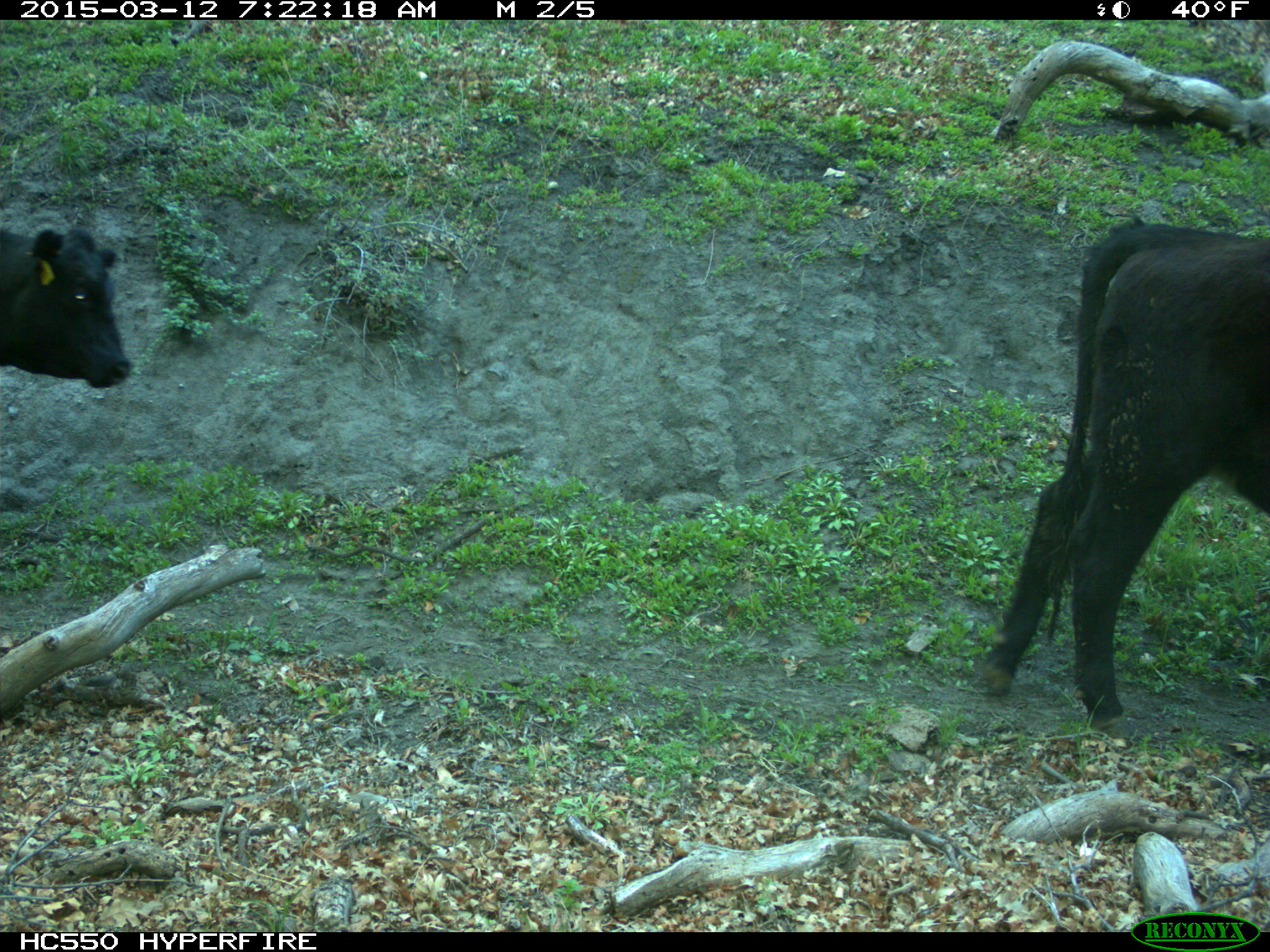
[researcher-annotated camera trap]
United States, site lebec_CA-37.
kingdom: Animalia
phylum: Chordata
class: Mammalia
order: Artiodactyla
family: Bovidae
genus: Bos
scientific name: Bos taurus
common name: domestic cow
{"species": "Bos taurus (domestic cow)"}